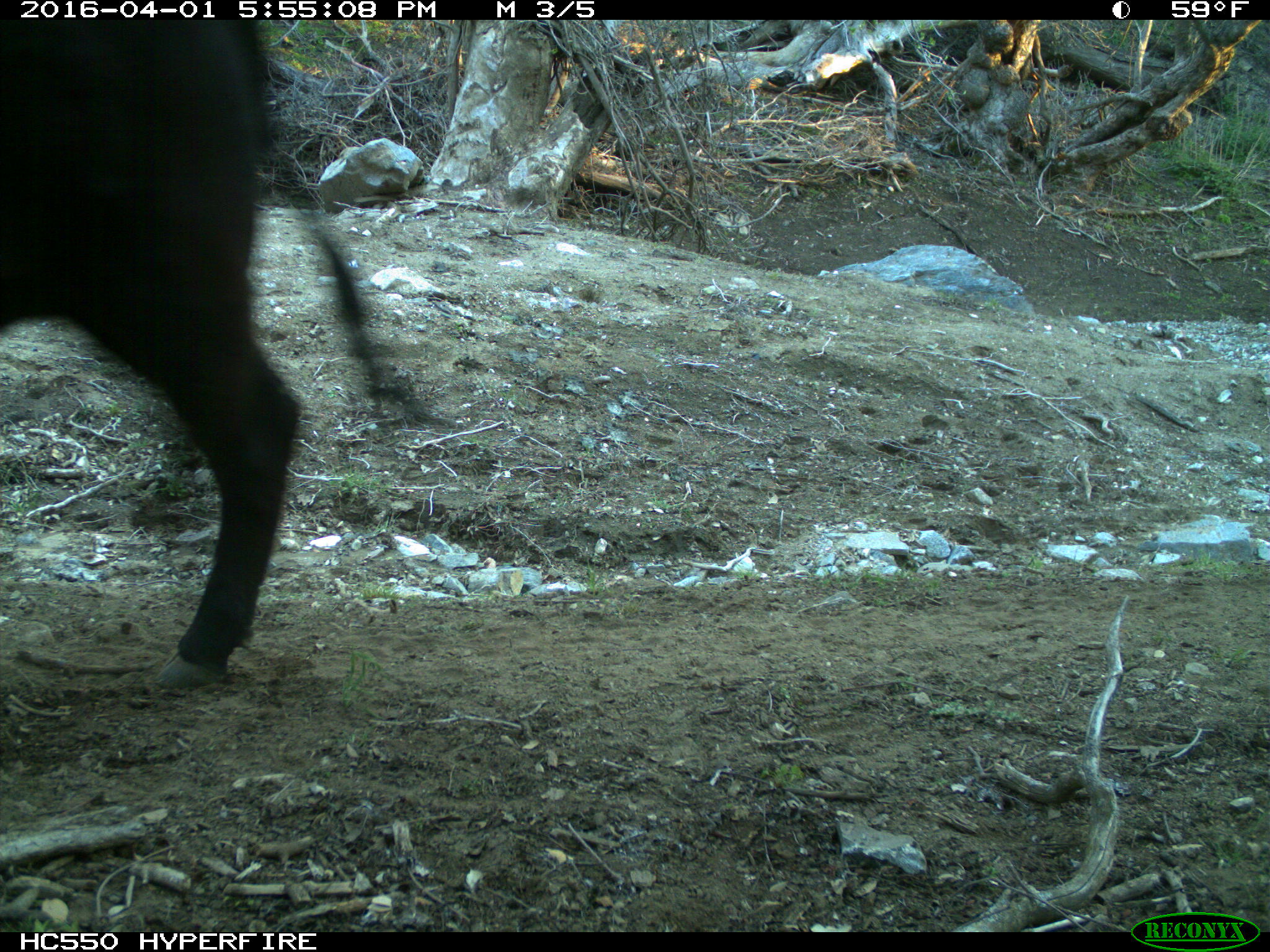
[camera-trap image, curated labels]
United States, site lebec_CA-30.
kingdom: Animalia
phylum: Chordata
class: Mammalia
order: Artiodactyla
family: Bovidae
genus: Bos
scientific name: Bos taurus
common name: domestic cow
Bos taurus (domestic cow).